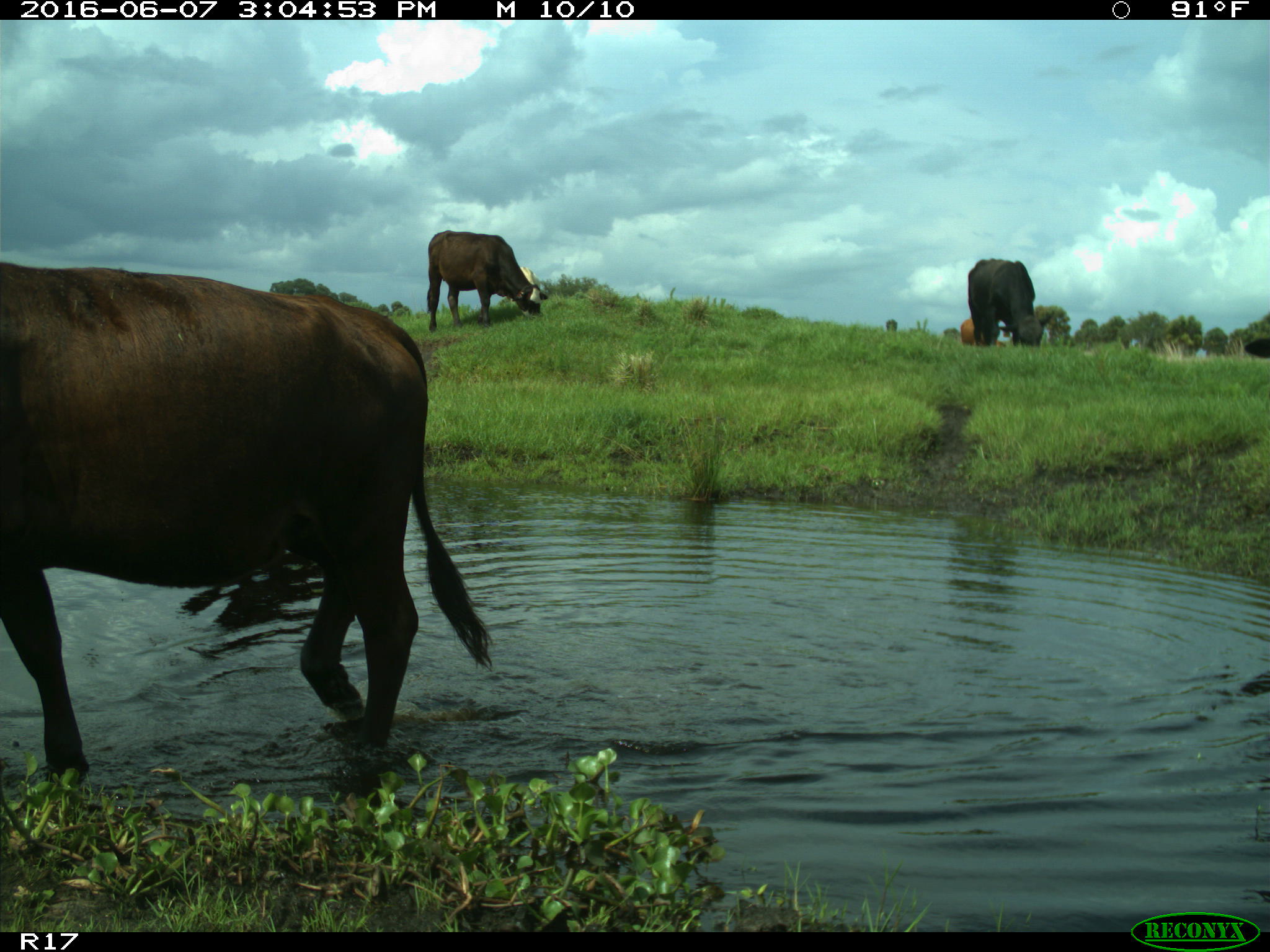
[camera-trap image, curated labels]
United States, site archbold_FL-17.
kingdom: Animalia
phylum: Chordata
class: Mammalia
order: Artiodactyla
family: Bovidae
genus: Bos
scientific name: Bos taurus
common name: domestic cow